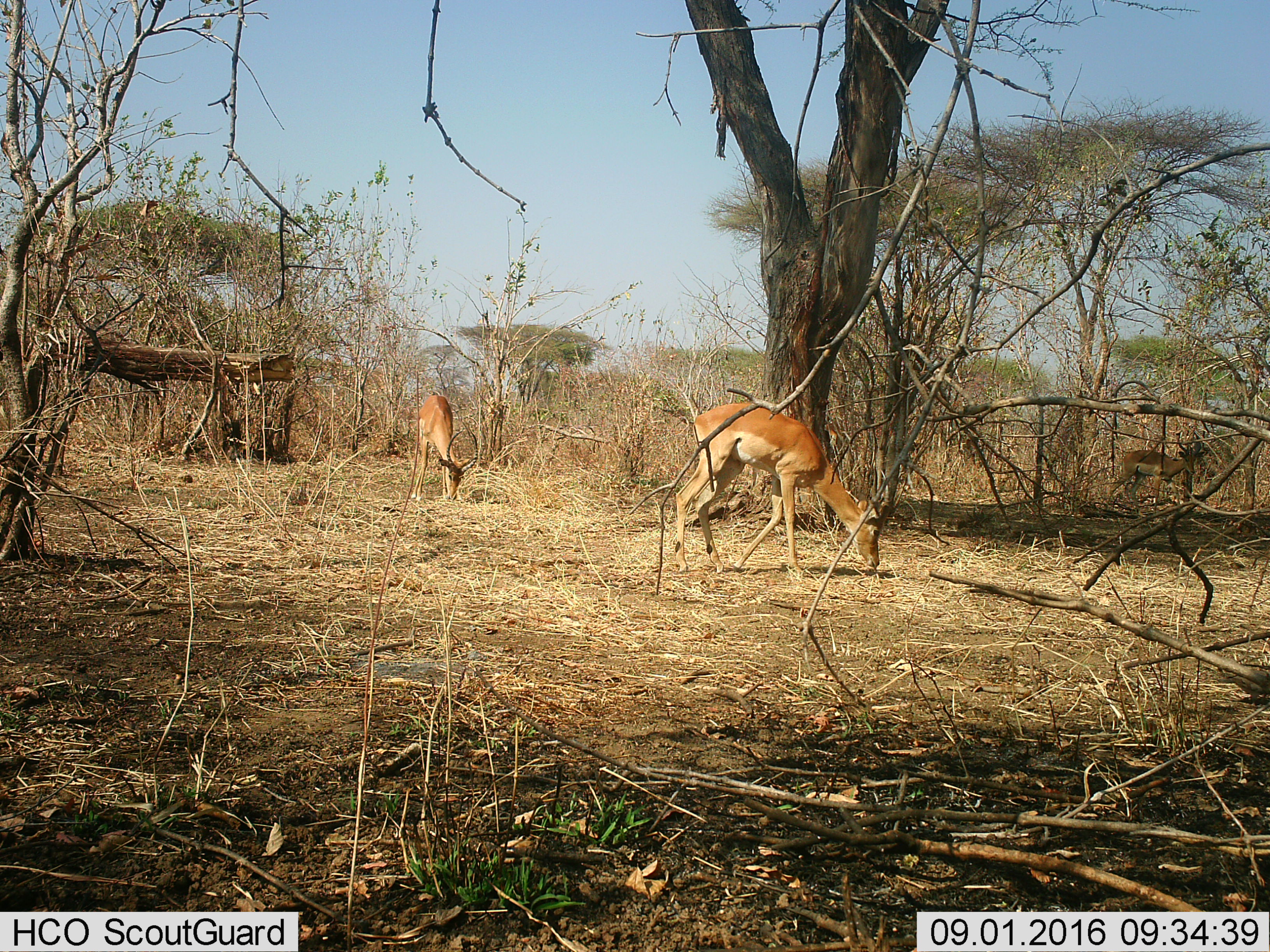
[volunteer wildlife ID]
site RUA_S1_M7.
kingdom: Animalia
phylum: Chordata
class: Mammalia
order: Artiodactyla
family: Bovidae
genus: Aepyceros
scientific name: Aepyceros melampus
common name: impala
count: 3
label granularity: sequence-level